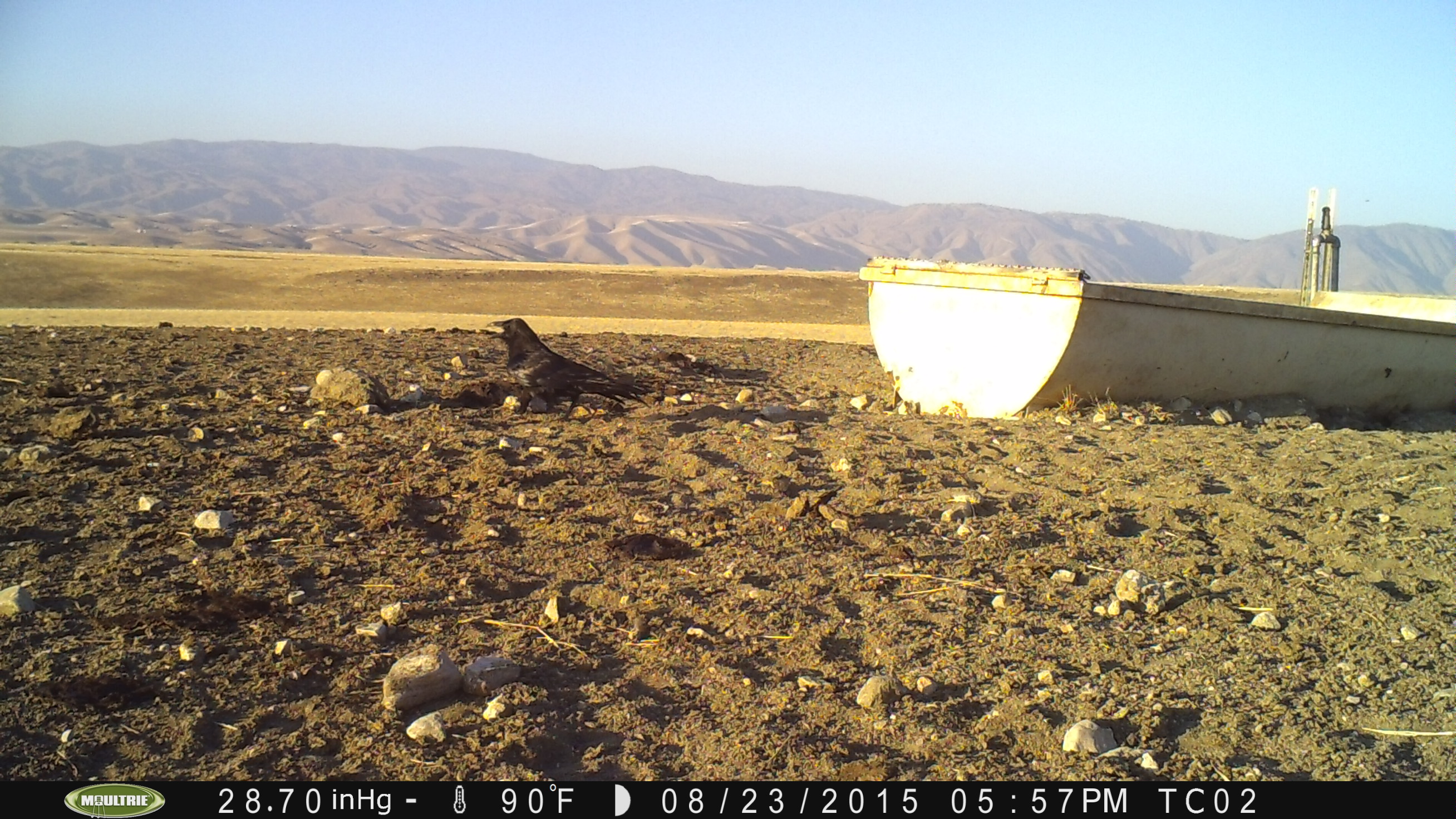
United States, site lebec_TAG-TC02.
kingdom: Animalia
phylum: Chordata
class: Aves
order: Passeriformes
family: Corvidae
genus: Corvus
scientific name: Corvus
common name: crows and ravens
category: unidentified corvus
Unidentified corvus (crows and ravens) (Corvus).